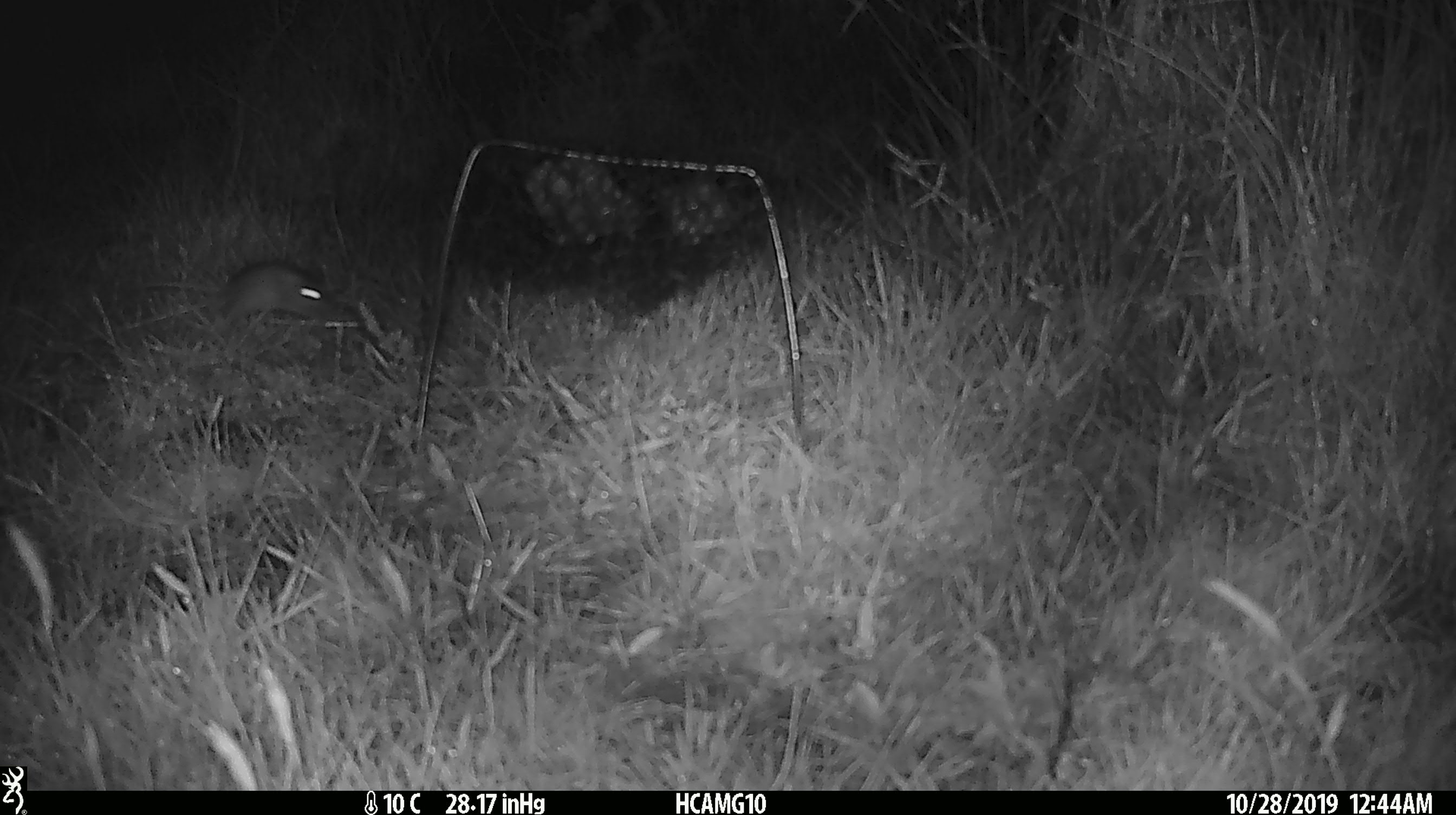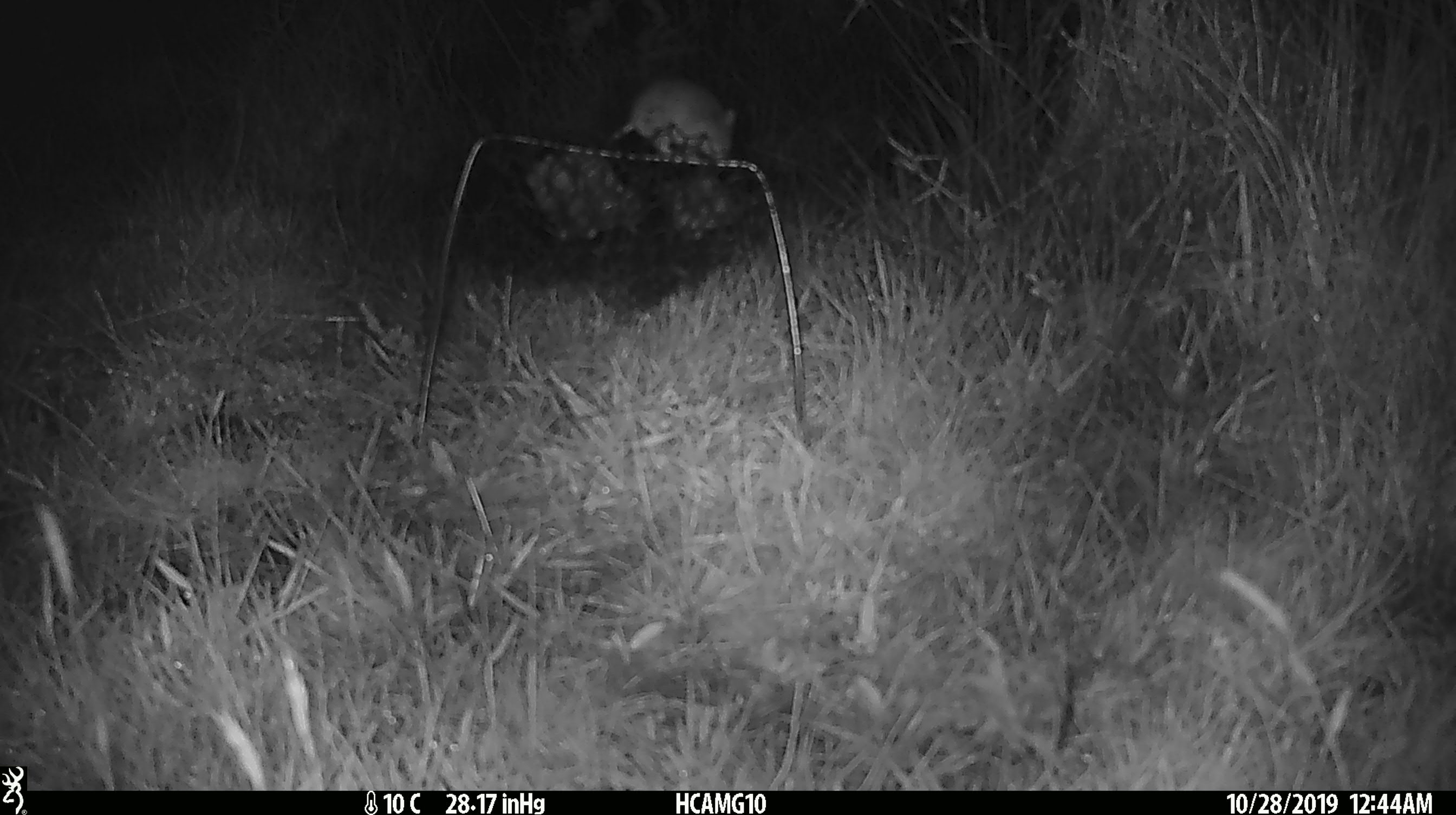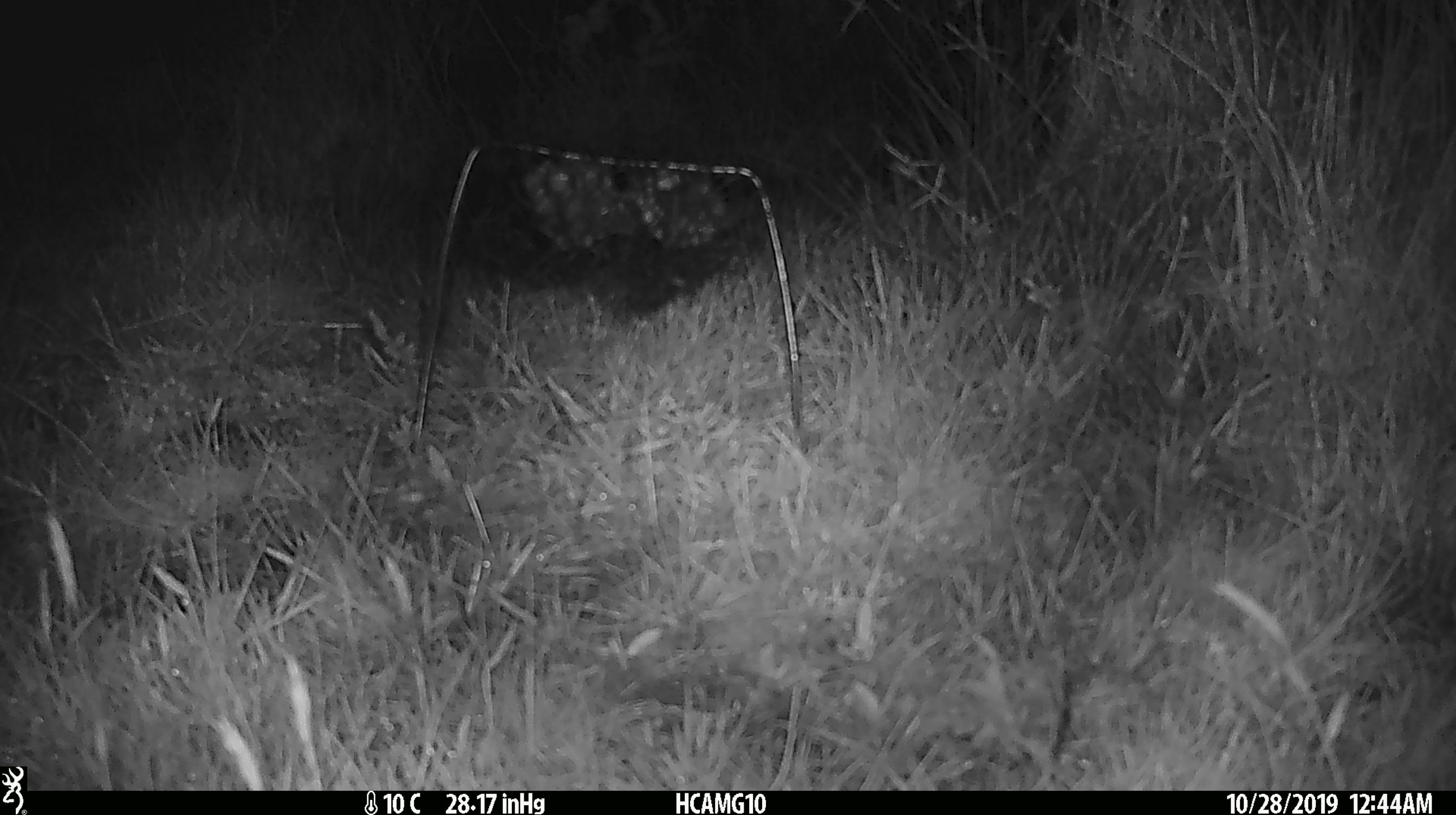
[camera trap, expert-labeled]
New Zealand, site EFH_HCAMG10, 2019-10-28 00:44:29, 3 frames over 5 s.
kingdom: Animalia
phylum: Chordata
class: Mammalia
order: Rodentia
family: Muridae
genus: Mus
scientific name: Mus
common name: mouse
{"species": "mouse (Mus)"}